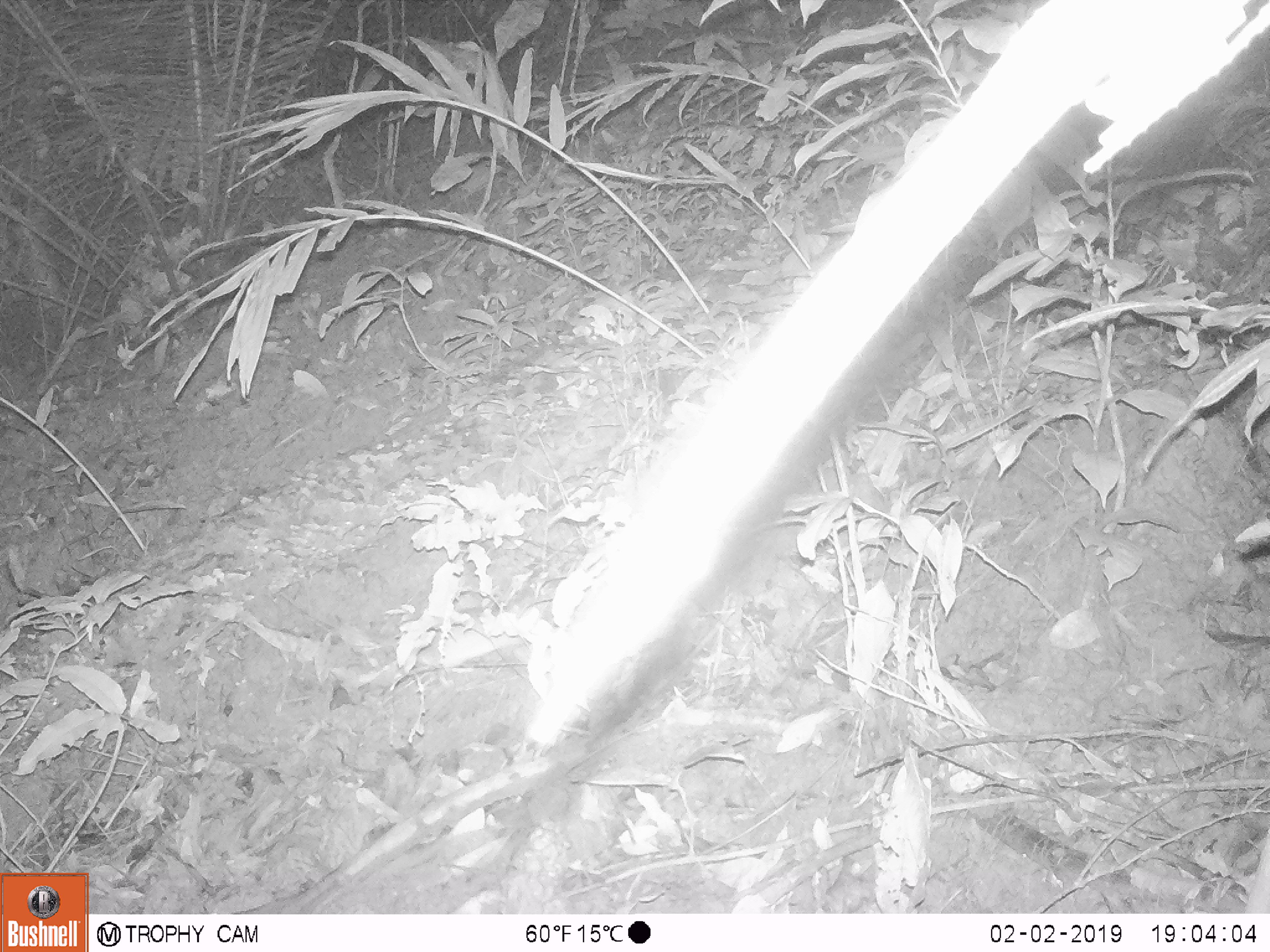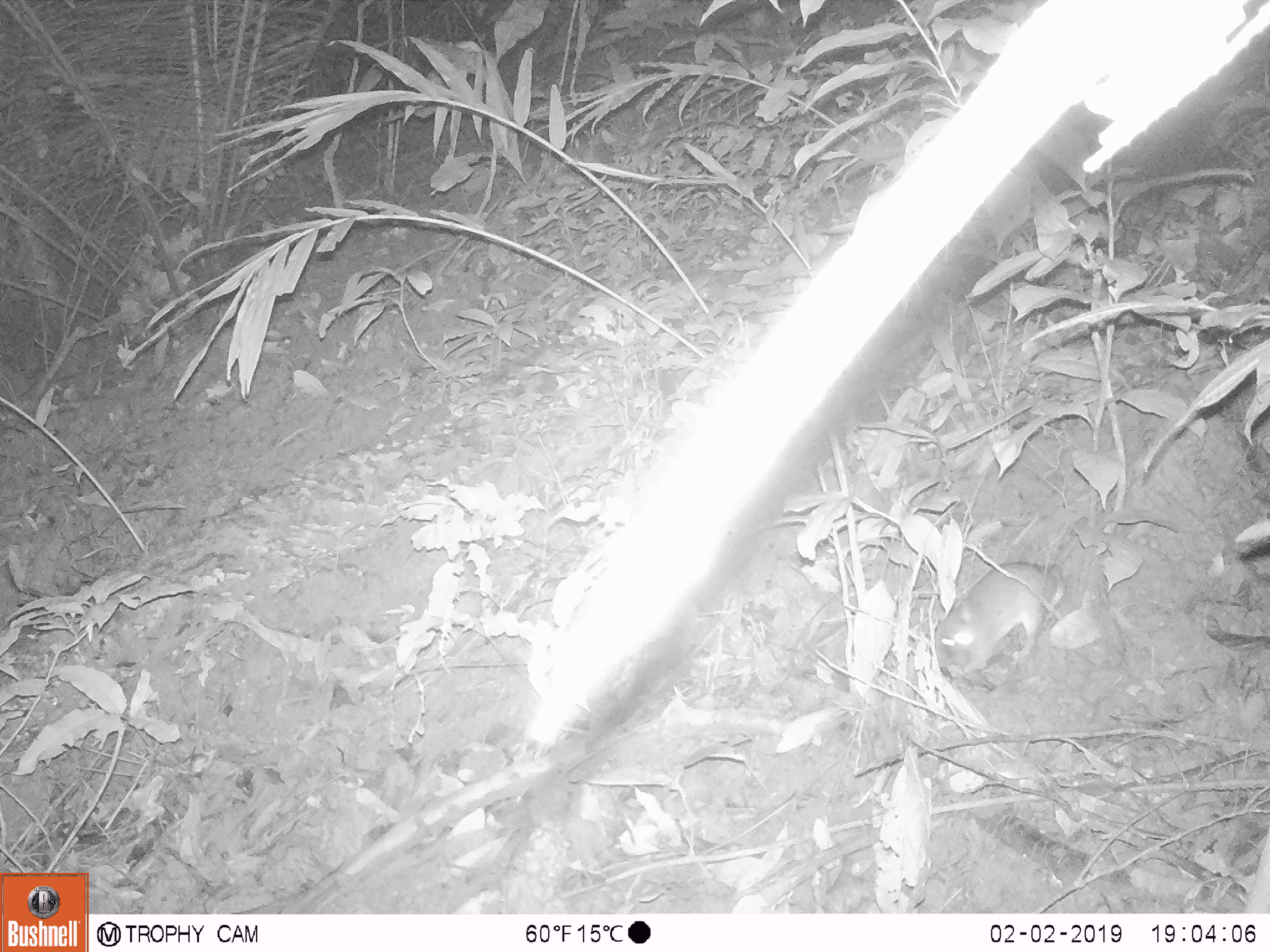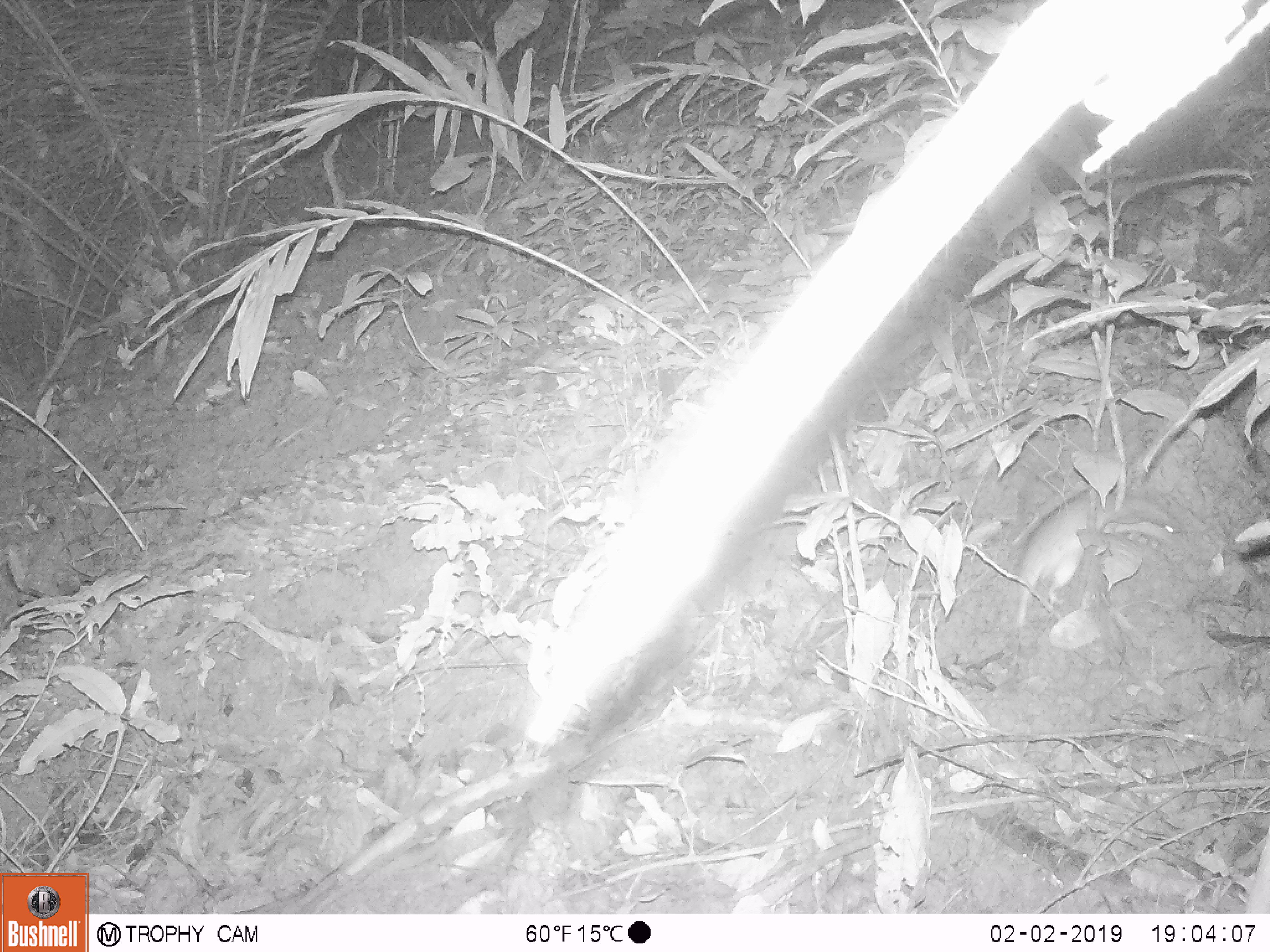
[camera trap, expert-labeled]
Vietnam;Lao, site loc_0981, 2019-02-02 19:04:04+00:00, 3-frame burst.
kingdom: Animalia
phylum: Chordata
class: Mammalia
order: Rodentia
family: Muridae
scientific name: Muridae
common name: old-world mice and rats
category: unidentified murid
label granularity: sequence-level